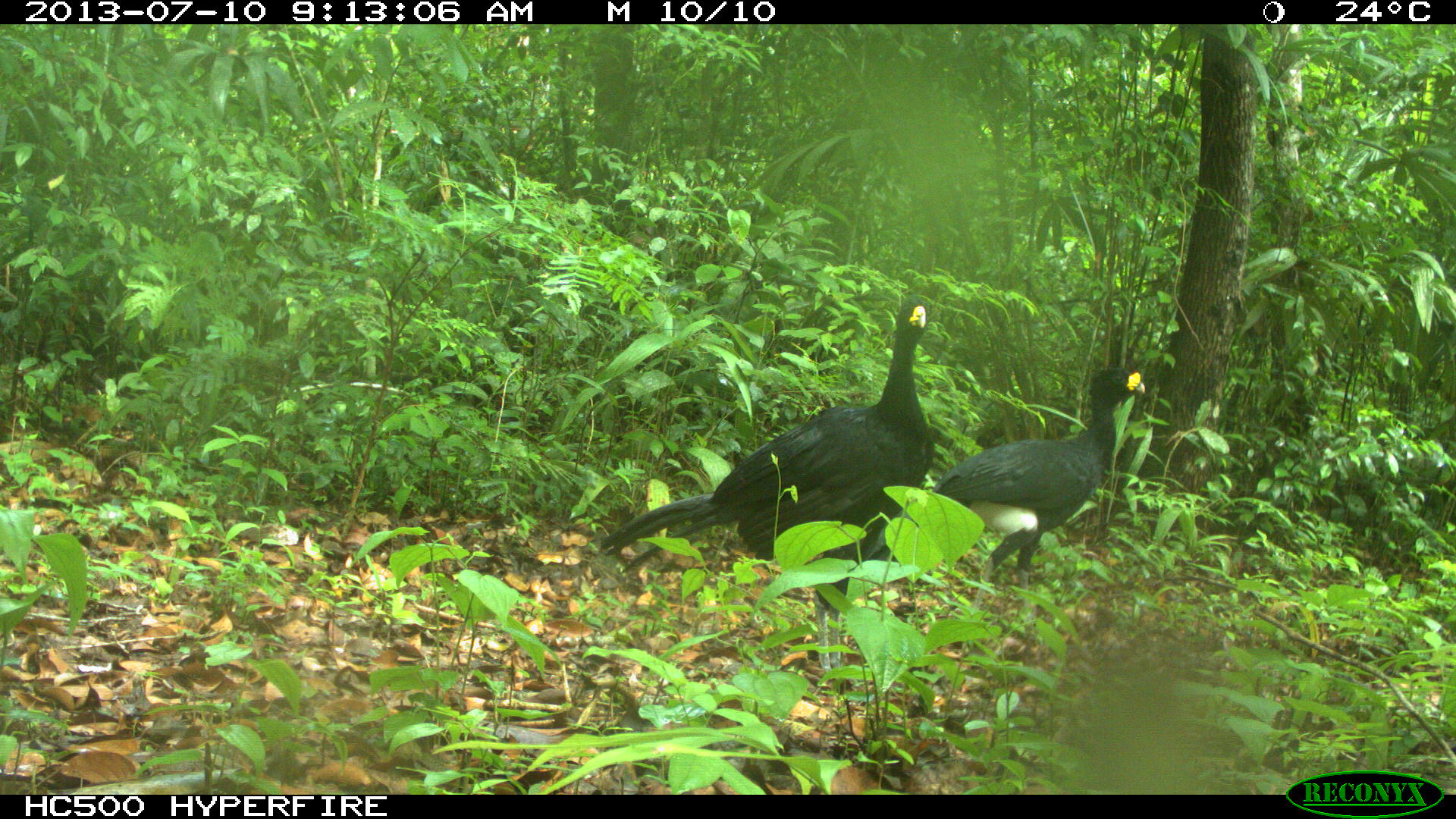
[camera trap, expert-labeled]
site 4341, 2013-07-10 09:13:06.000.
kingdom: Animalia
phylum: Chordata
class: Aves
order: Galliformes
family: Cracidae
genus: Crax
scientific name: Crax rubra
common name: great curassow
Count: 2.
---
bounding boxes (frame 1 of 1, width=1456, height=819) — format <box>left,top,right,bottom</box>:
crax rubra: <box>596,297,933,674</box>; <box>931,364,1145,610</box>